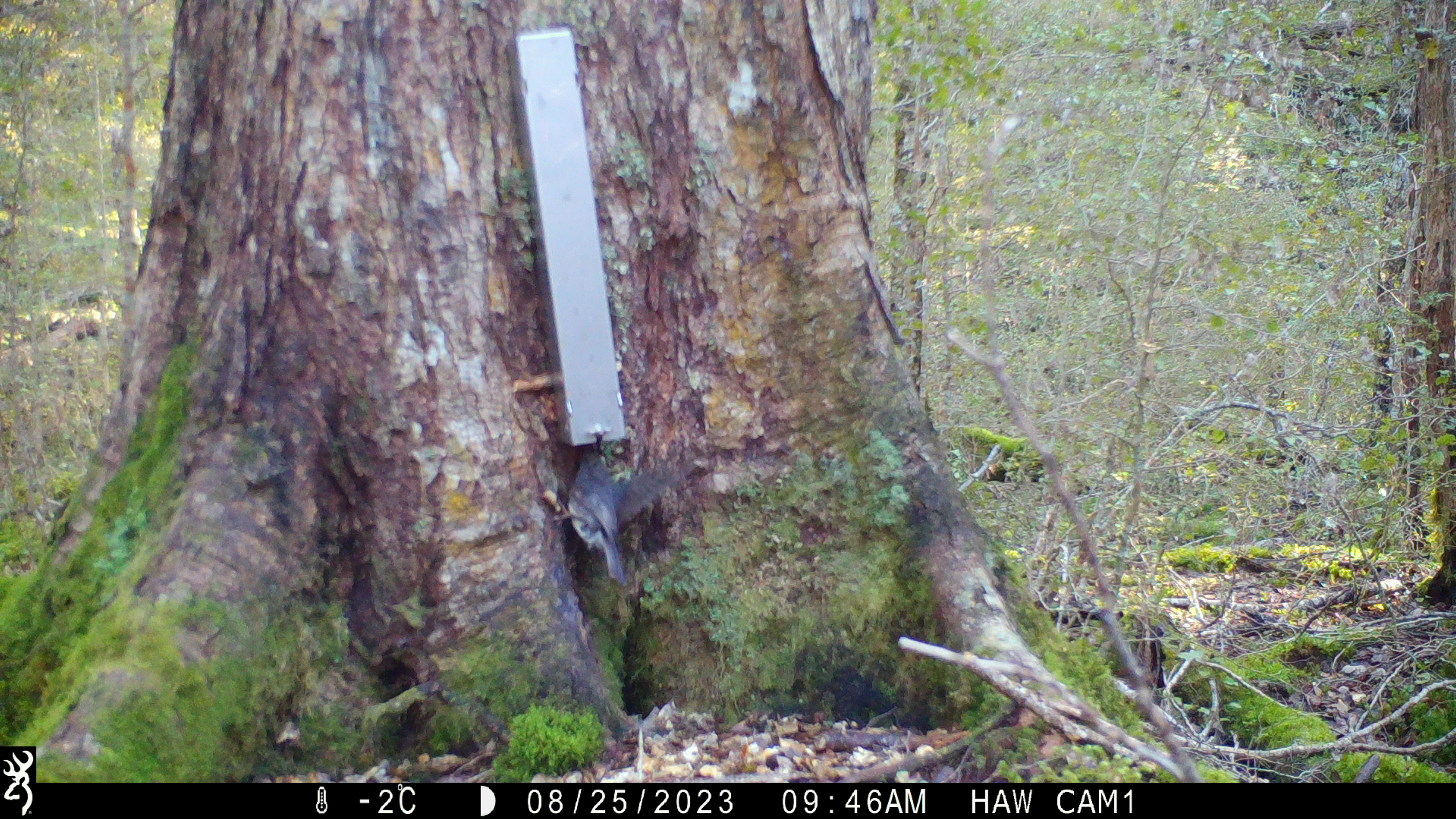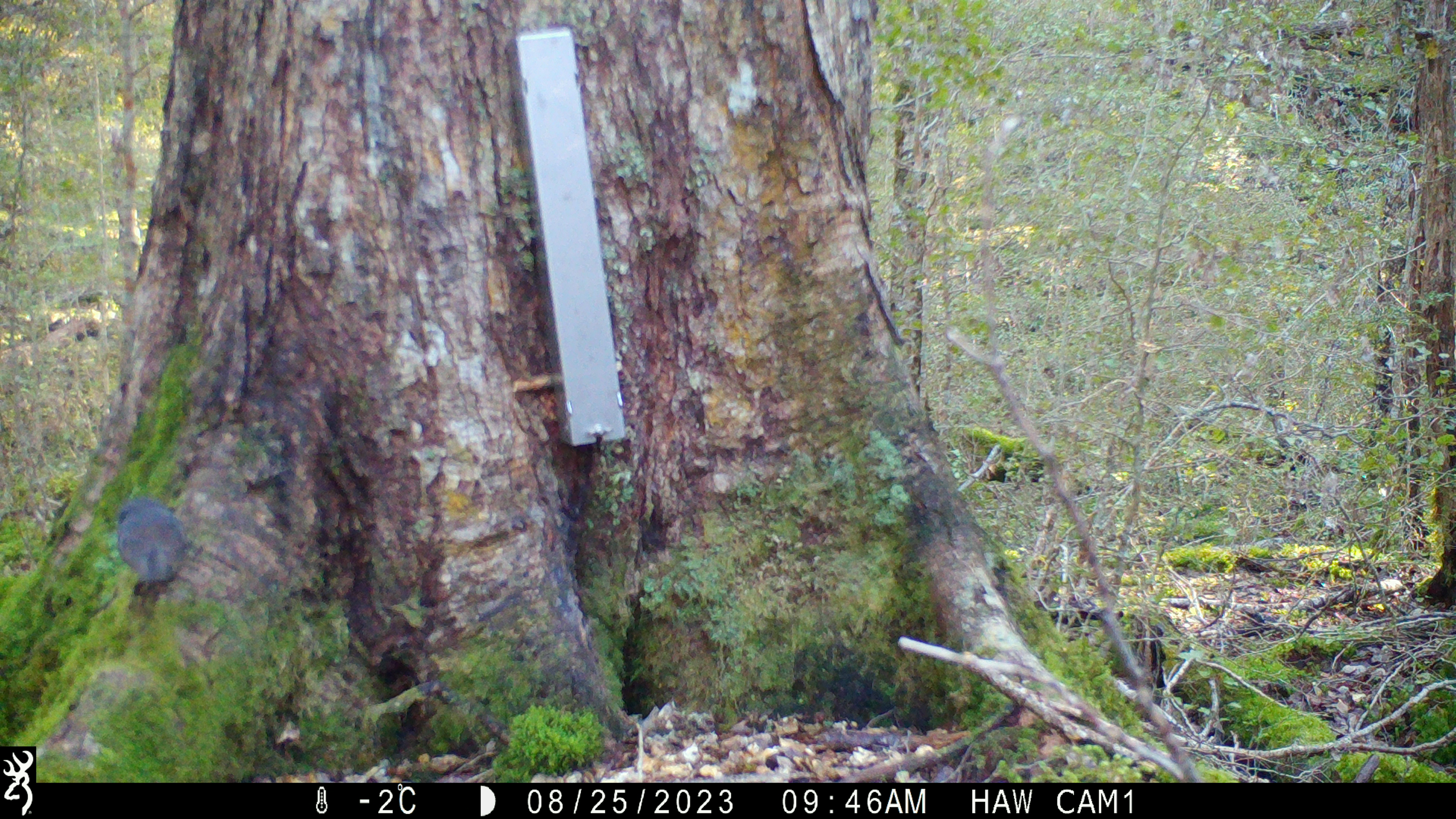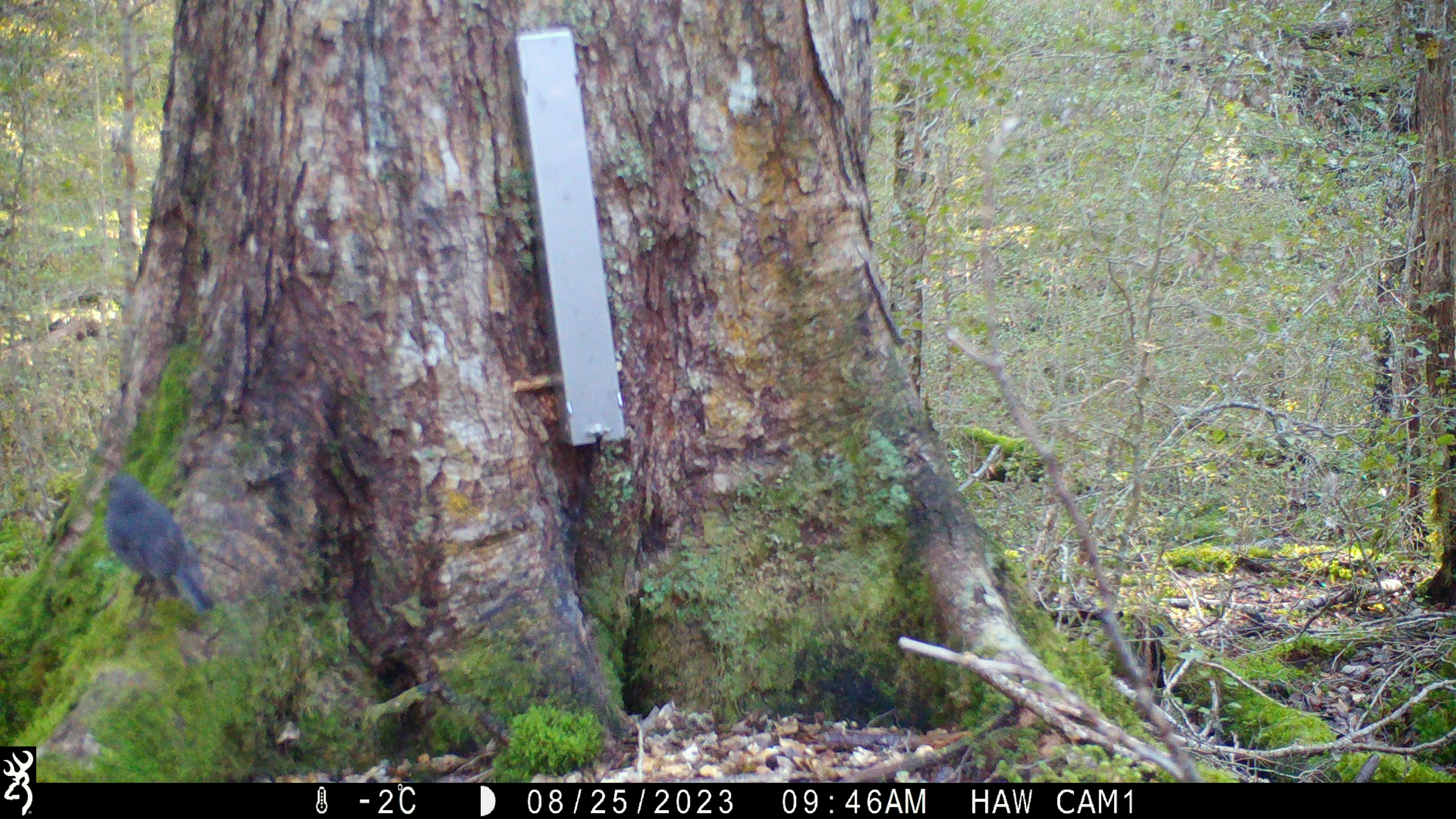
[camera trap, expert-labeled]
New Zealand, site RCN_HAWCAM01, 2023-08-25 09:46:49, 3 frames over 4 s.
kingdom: Animalia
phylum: Chordata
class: Aves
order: Passeriformes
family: Petroicidae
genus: Petroica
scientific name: Petroica australis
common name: new zealand robin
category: robin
Robin (new zealand robin) (Petroica australis).